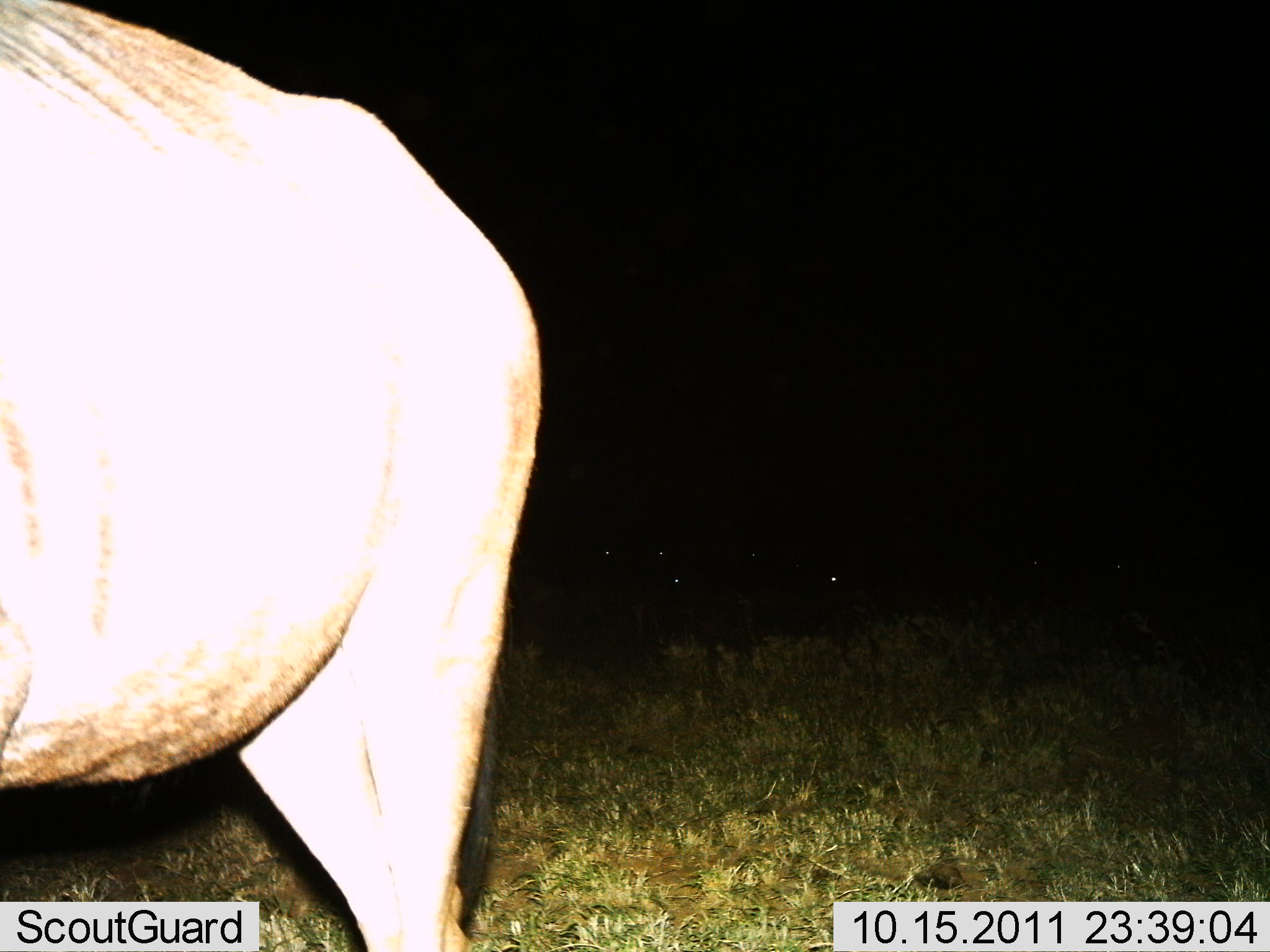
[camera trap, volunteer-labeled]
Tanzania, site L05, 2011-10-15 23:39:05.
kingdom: Animalia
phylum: Chordata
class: Mammalia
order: Artiodactyla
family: Bovidae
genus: Connochaetes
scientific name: Connochaetes taurinus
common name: blue wildebeest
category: wildebeest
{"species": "wildebeest (blue wildebeest) (Connochaetes taurinus)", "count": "1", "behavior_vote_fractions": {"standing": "82%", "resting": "0%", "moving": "18%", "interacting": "0%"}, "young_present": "0%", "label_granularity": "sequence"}